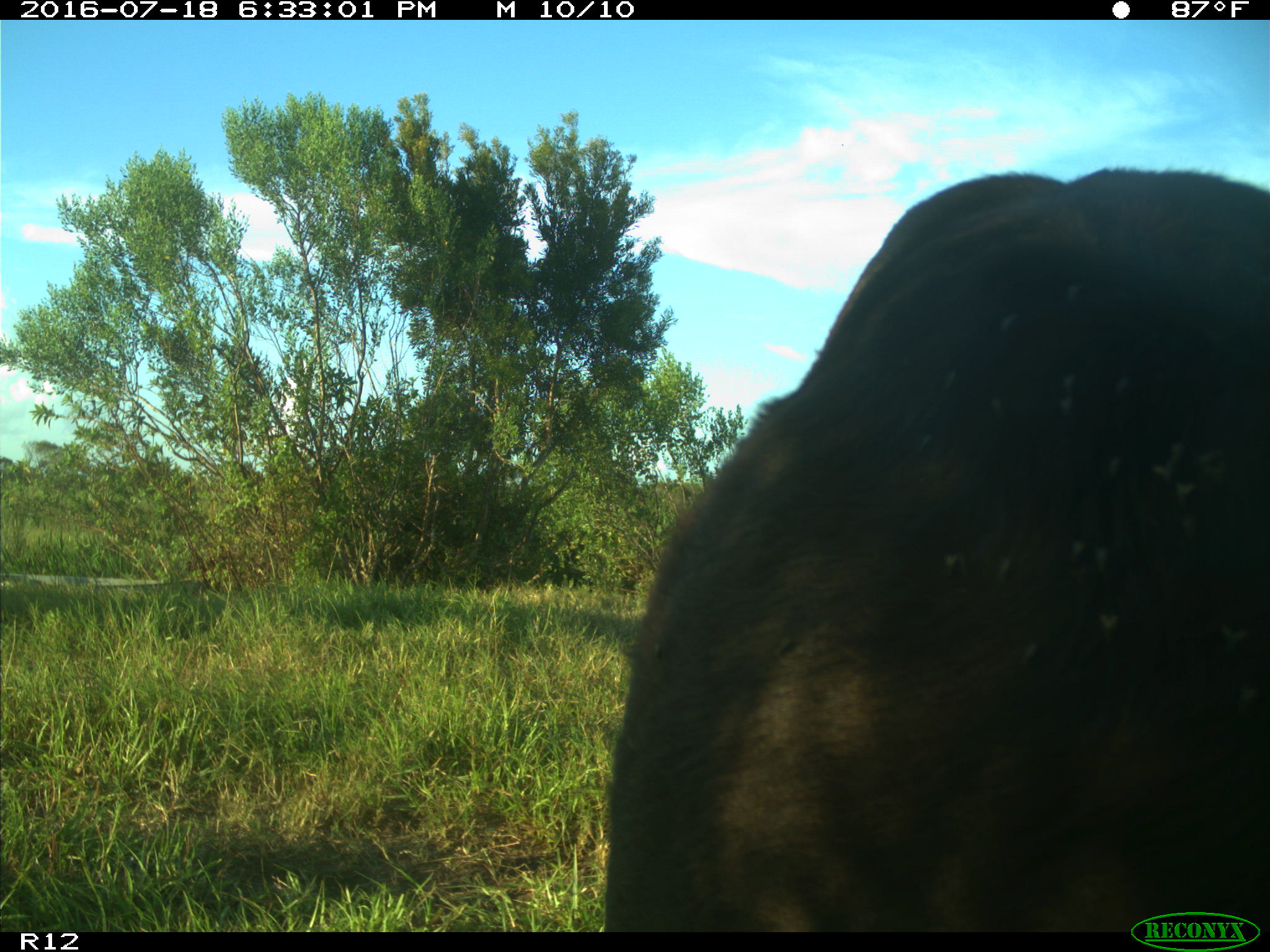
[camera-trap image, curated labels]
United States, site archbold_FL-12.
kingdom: Animalia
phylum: Chordata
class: Mammalia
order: Artiodactyla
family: Bovidae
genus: Bos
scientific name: Bos taurus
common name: domestic cow